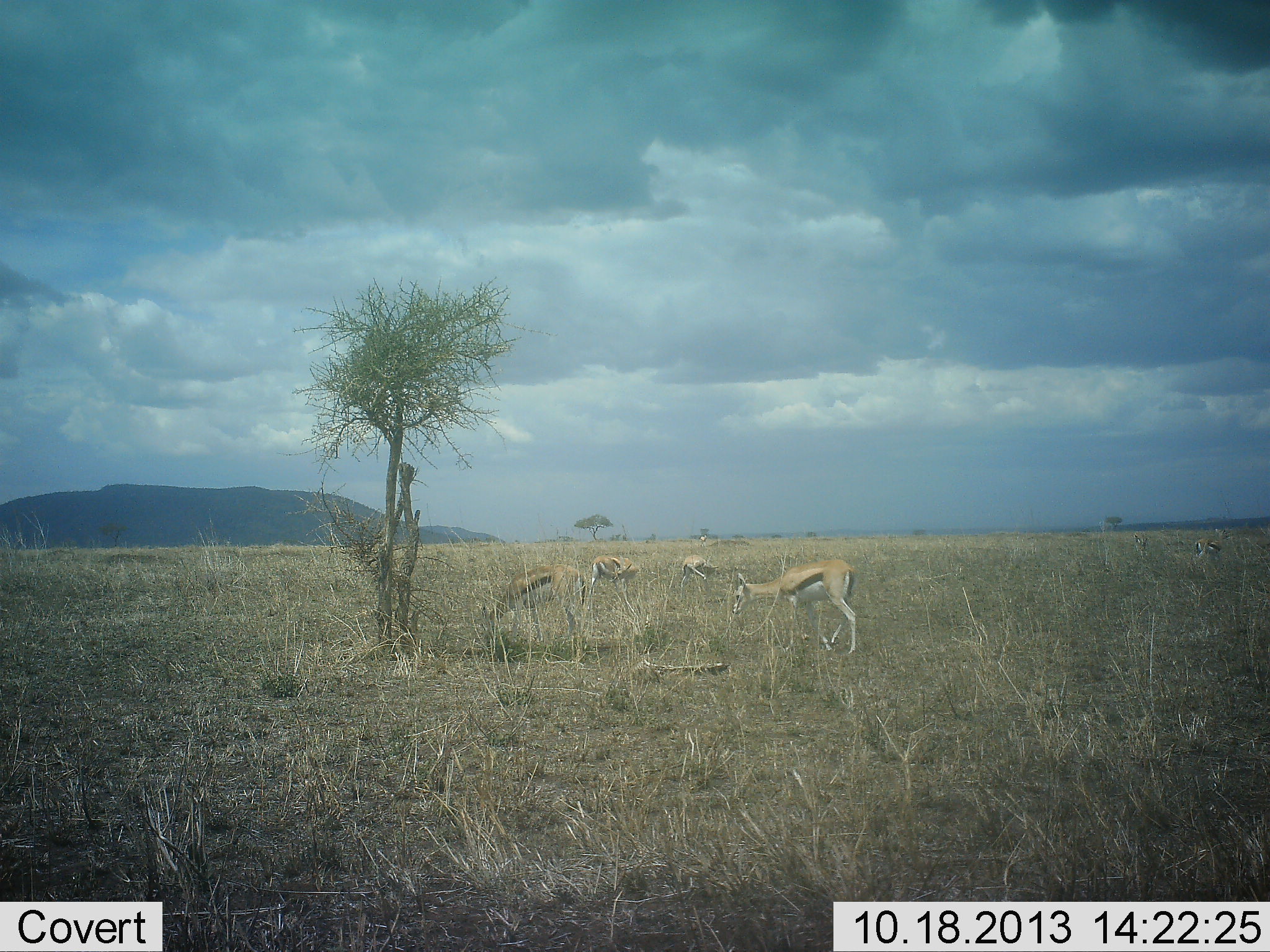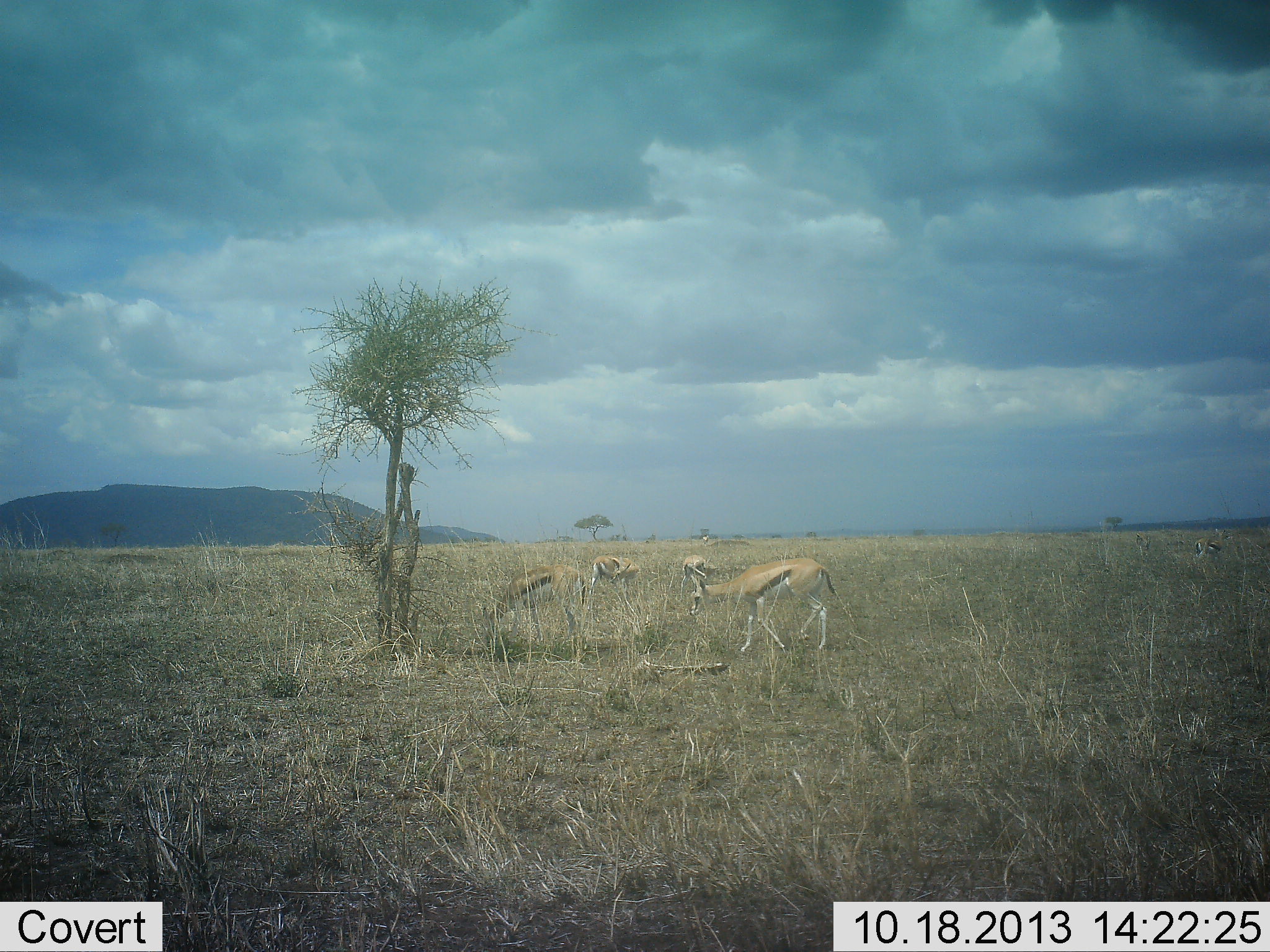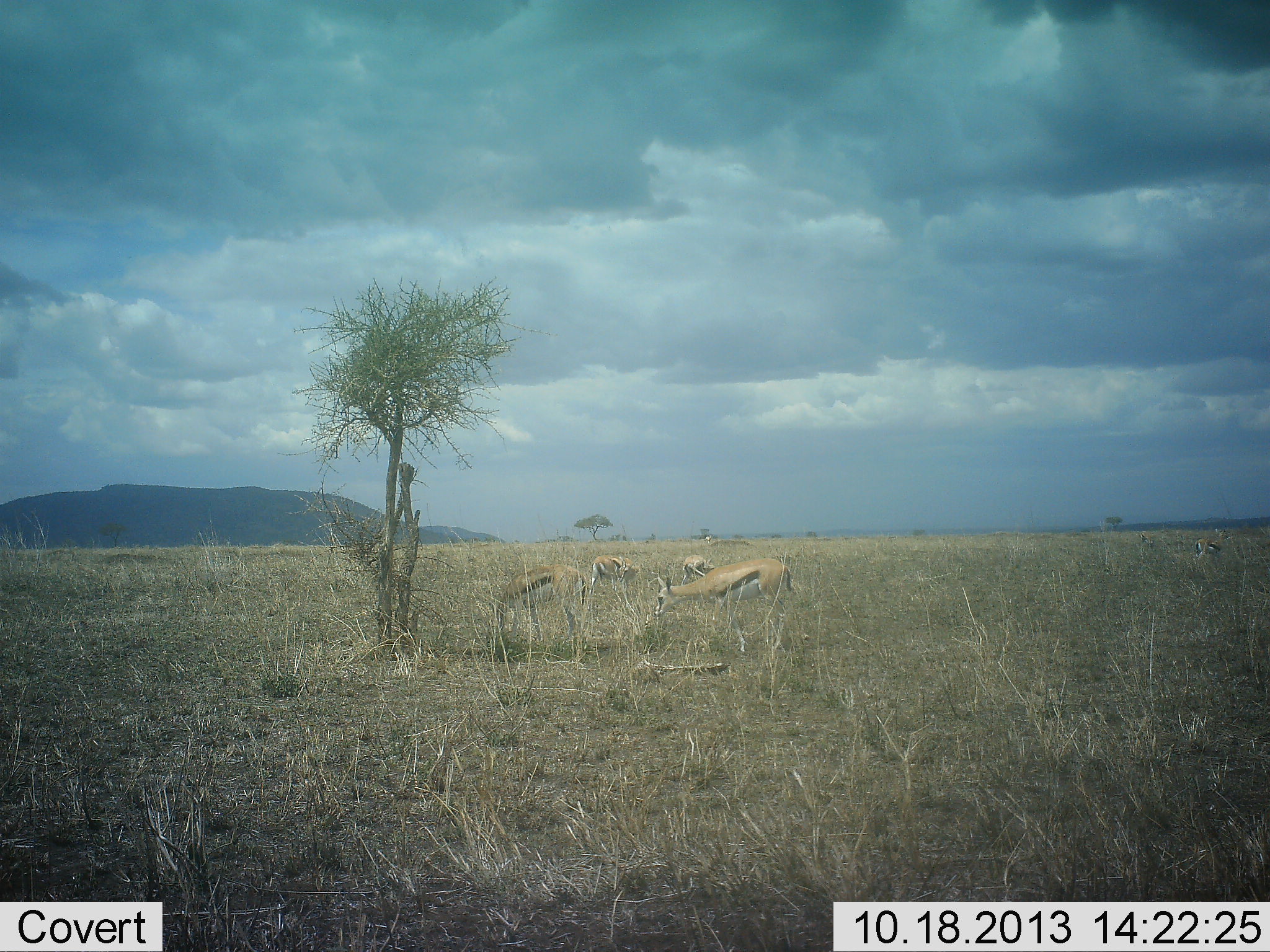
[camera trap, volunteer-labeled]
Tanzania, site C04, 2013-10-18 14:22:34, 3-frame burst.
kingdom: Animalia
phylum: Chordata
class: Mammalia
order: Artiodactyla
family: Bovidae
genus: Eudorcas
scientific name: Eudorcas thomsonii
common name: thomson's gazelle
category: gazellethomsons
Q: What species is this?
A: Gazellethomsons (thomson's gazelle) (Eudorcas thomsonii).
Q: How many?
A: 4.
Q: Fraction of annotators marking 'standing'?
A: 60%.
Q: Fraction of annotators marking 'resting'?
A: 0%.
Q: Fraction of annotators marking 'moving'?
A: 40%.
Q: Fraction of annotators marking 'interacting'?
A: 0%.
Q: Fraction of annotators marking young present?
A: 0%.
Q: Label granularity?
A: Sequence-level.